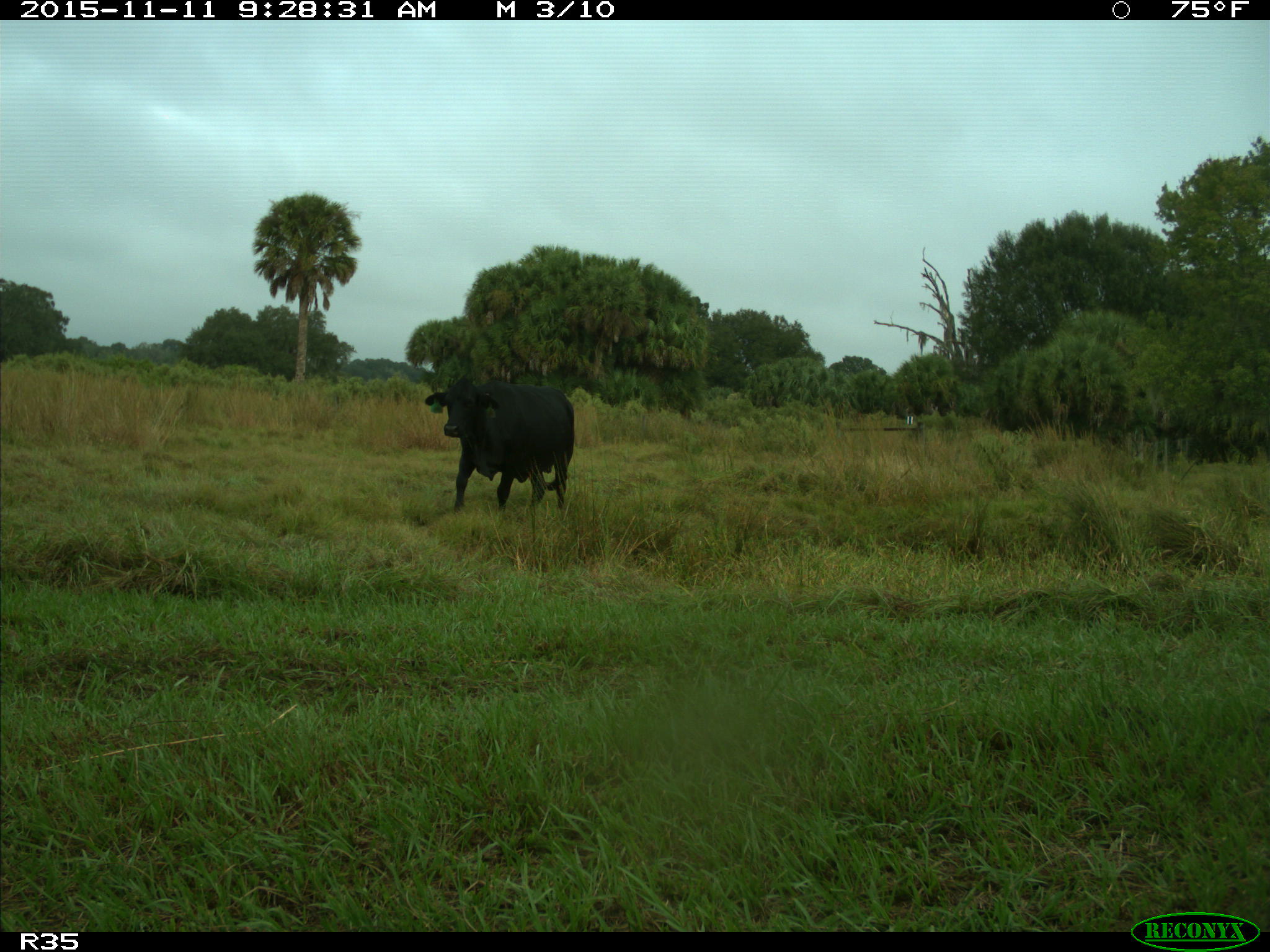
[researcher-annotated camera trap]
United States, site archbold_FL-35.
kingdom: Animalia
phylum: Chordata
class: Mammalia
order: Artiodactyla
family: Bovidae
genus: Bos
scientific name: Bos taurus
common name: domestic cow